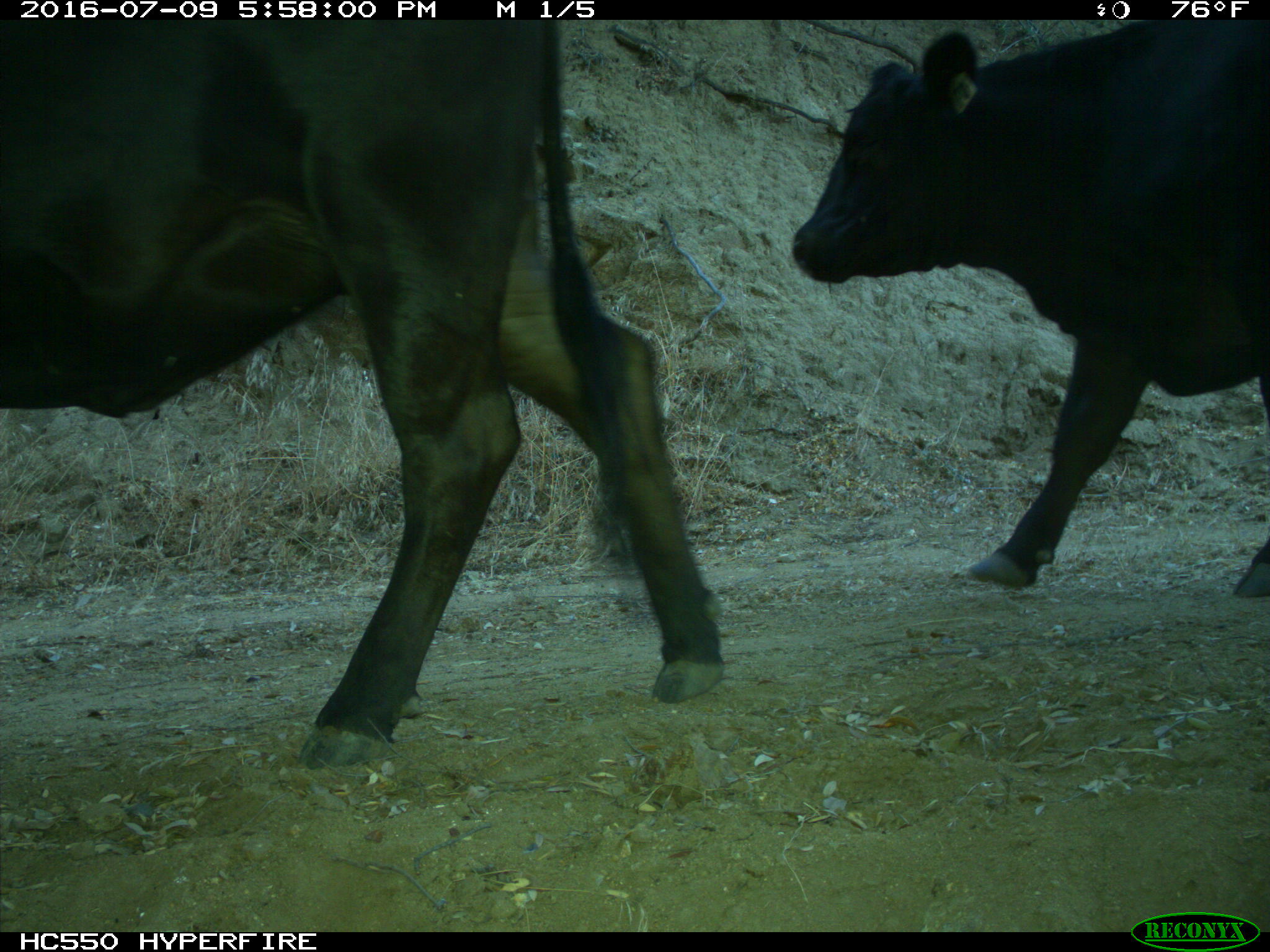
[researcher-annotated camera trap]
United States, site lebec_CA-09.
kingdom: Animalia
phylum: Chordata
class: Mammalia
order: Artiodactyla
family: Bovidae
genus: Bos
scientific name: Bos taurus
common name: domestic cow